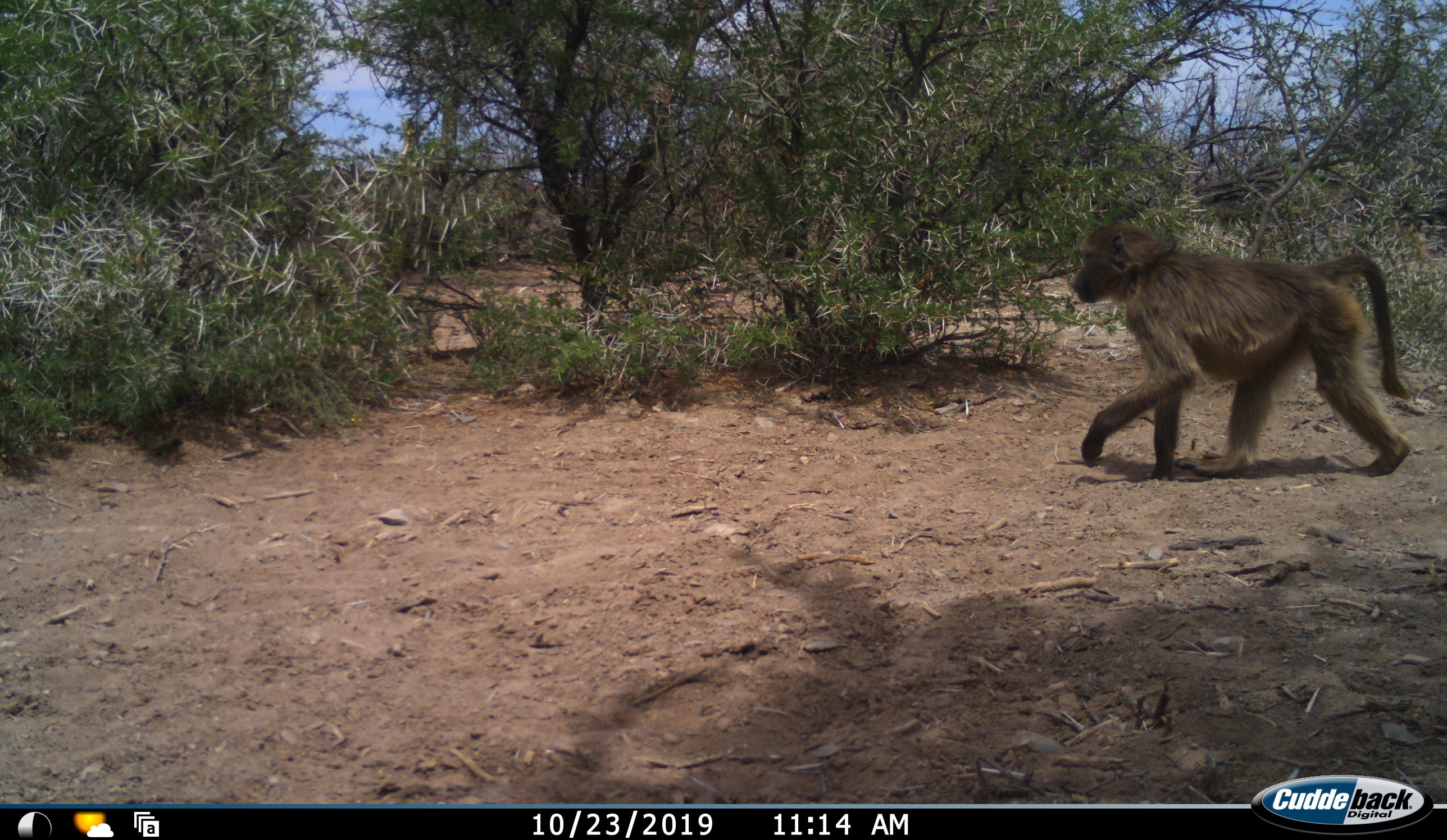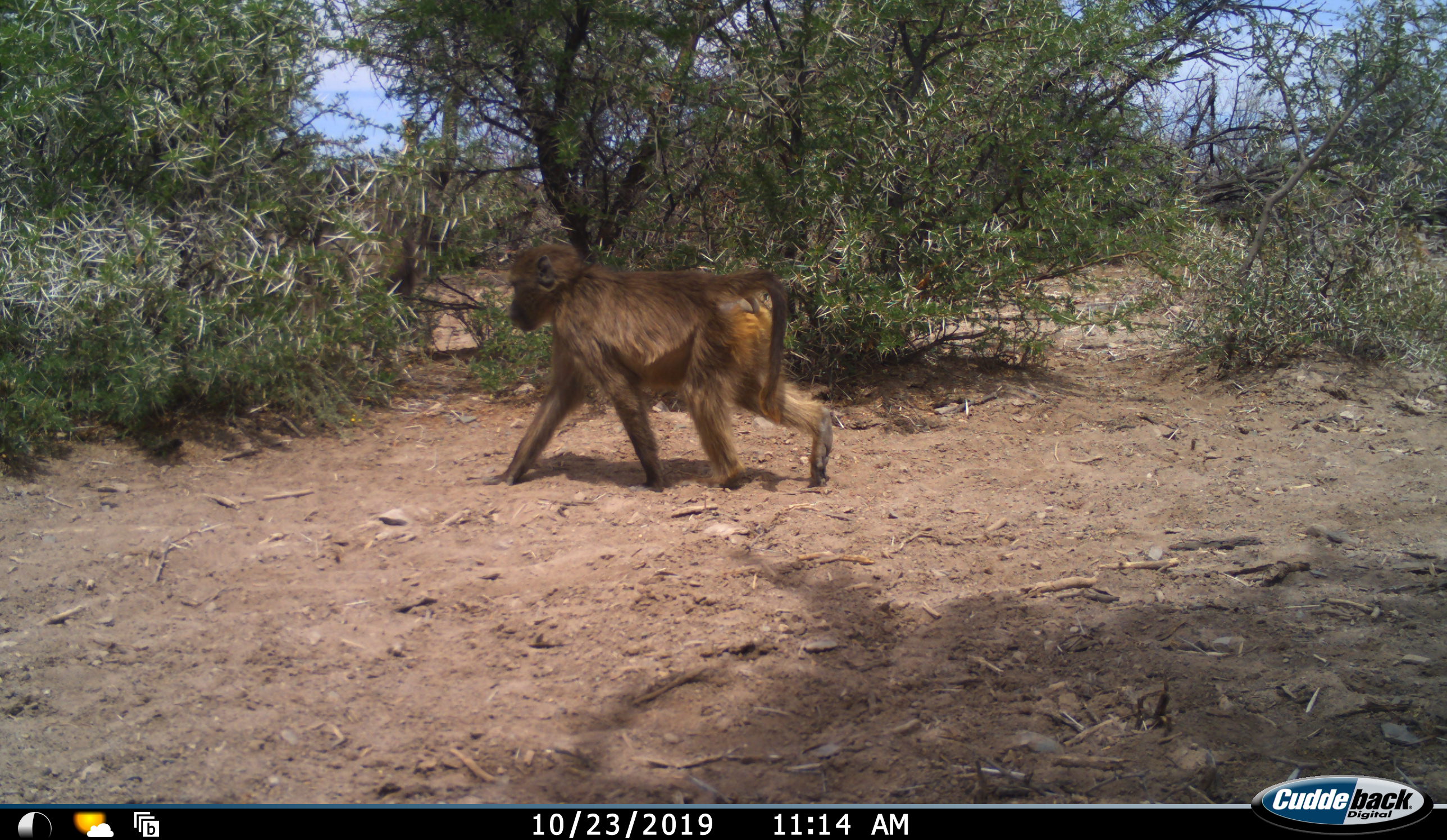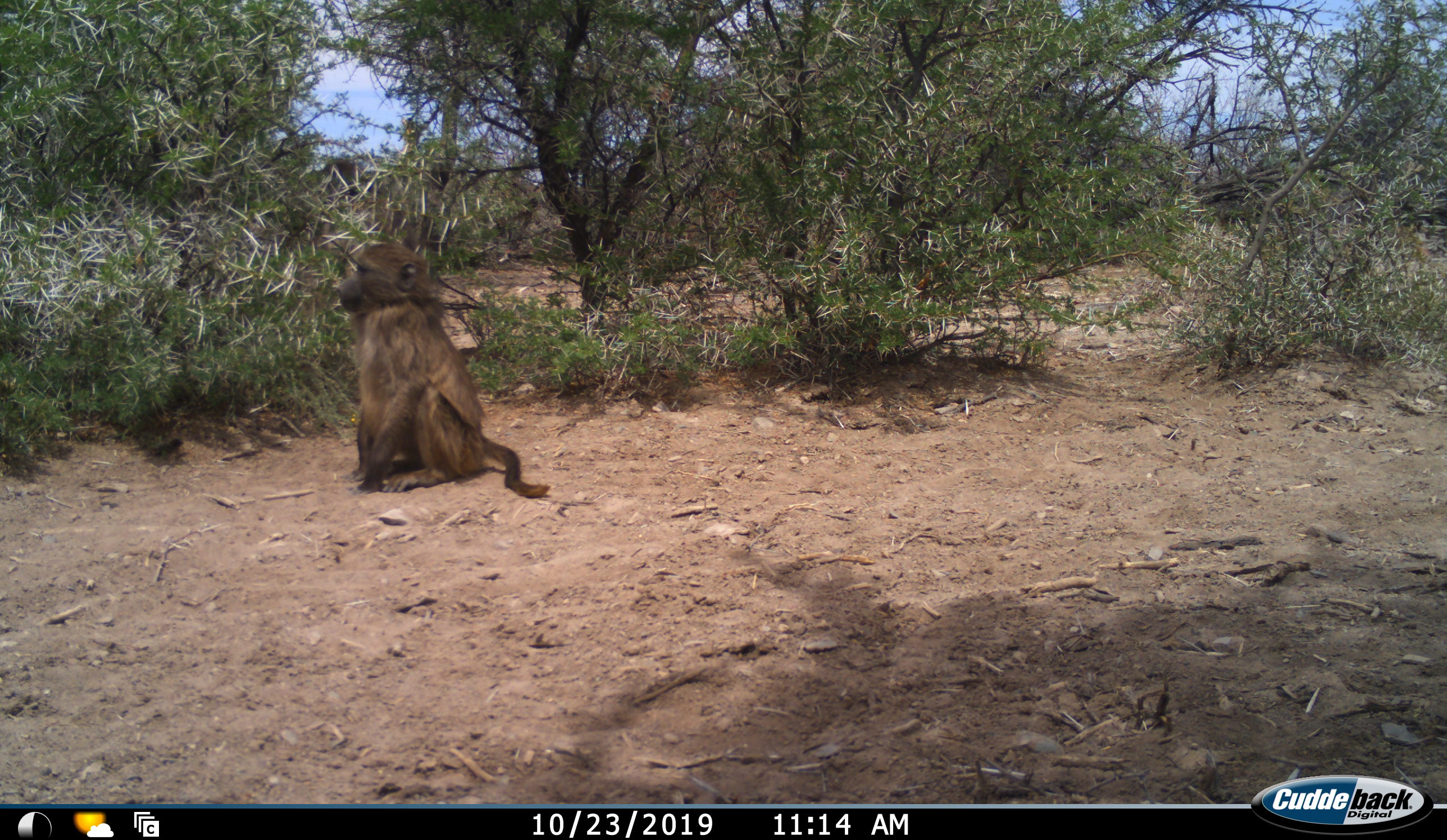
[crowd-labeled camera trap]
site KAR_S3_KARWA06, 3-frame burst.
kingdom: Animalia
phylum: Chordata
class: Mammalia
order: Primates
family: Cercopithecidae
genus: Papio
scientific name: Papio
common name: baboon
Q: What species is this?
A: Baboon (Papio).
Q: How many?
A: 1.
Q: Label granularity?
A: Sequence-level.